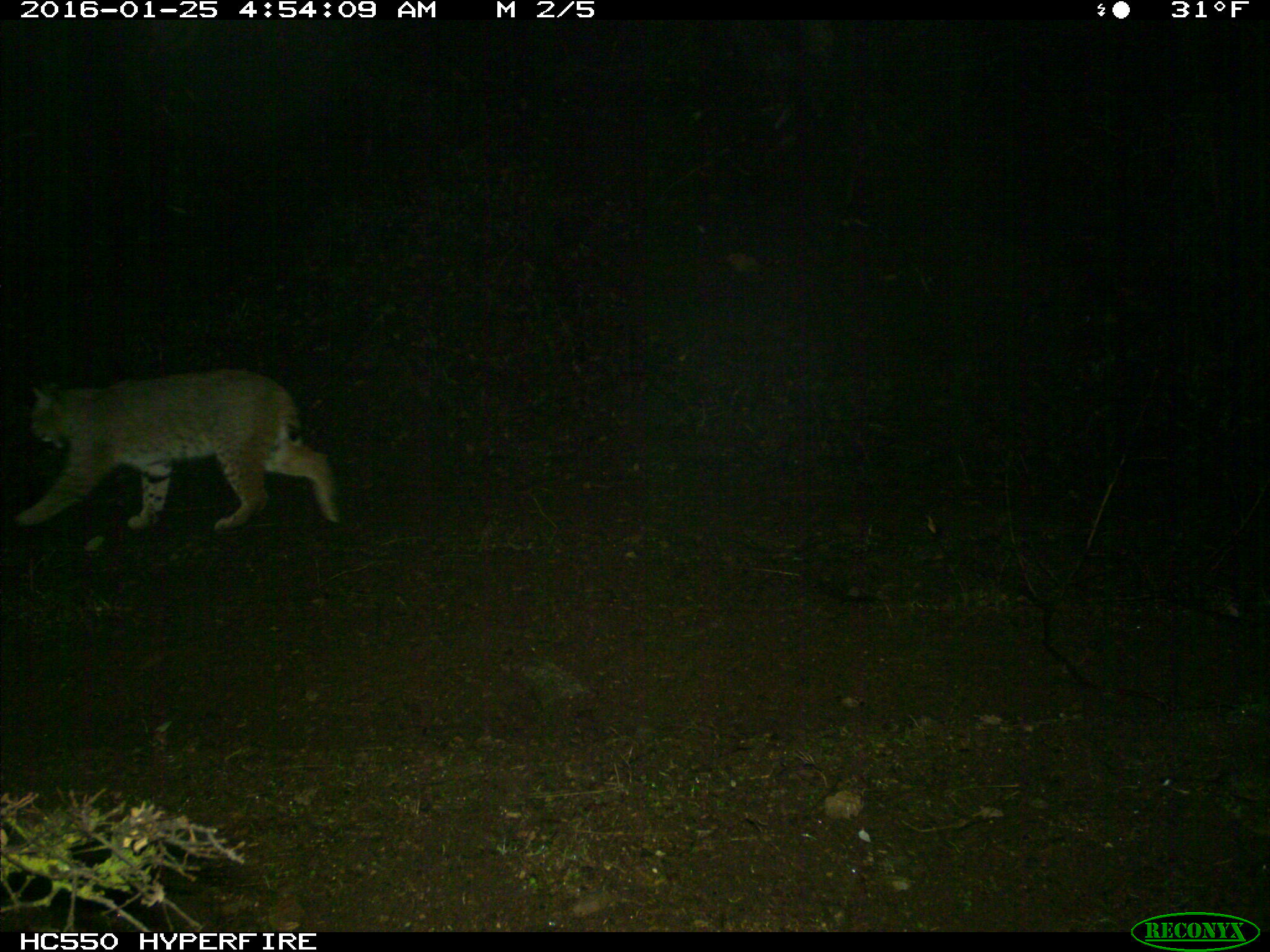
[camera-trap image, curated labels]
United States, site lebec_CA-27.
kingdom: Animalia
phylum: Chordata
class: Mammalia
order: Carnivora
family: Felidae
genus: Lynx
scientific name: Lynx rufus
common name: bobcat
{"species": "Lynx rufus (bobcat)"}